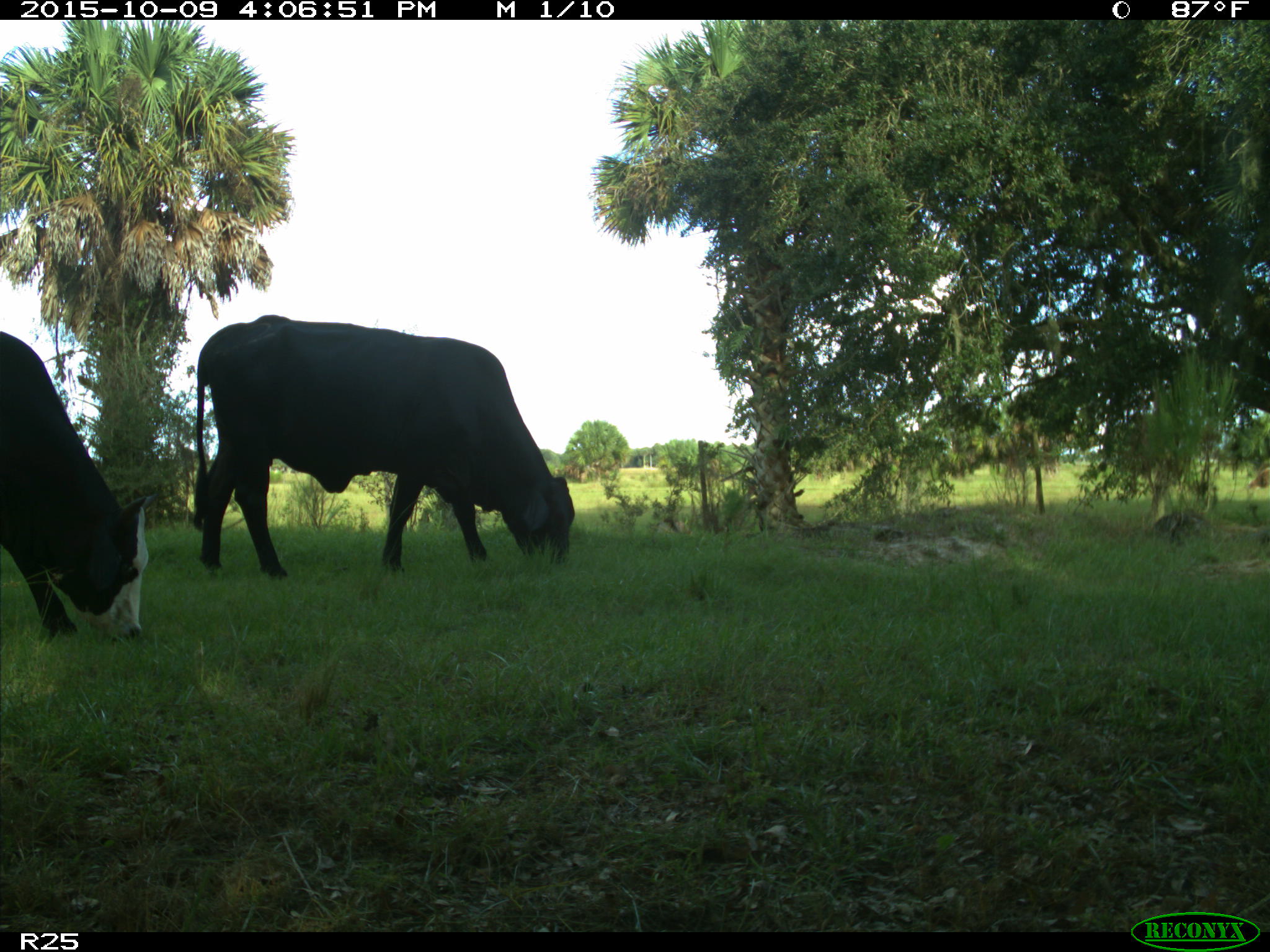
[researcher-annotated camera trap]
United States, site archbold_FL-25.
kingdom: Animalia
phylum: Chordata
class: Mammalia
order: Artiodactyla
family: Bovidae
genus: Bos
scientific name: Bos taurus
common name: domestic cow